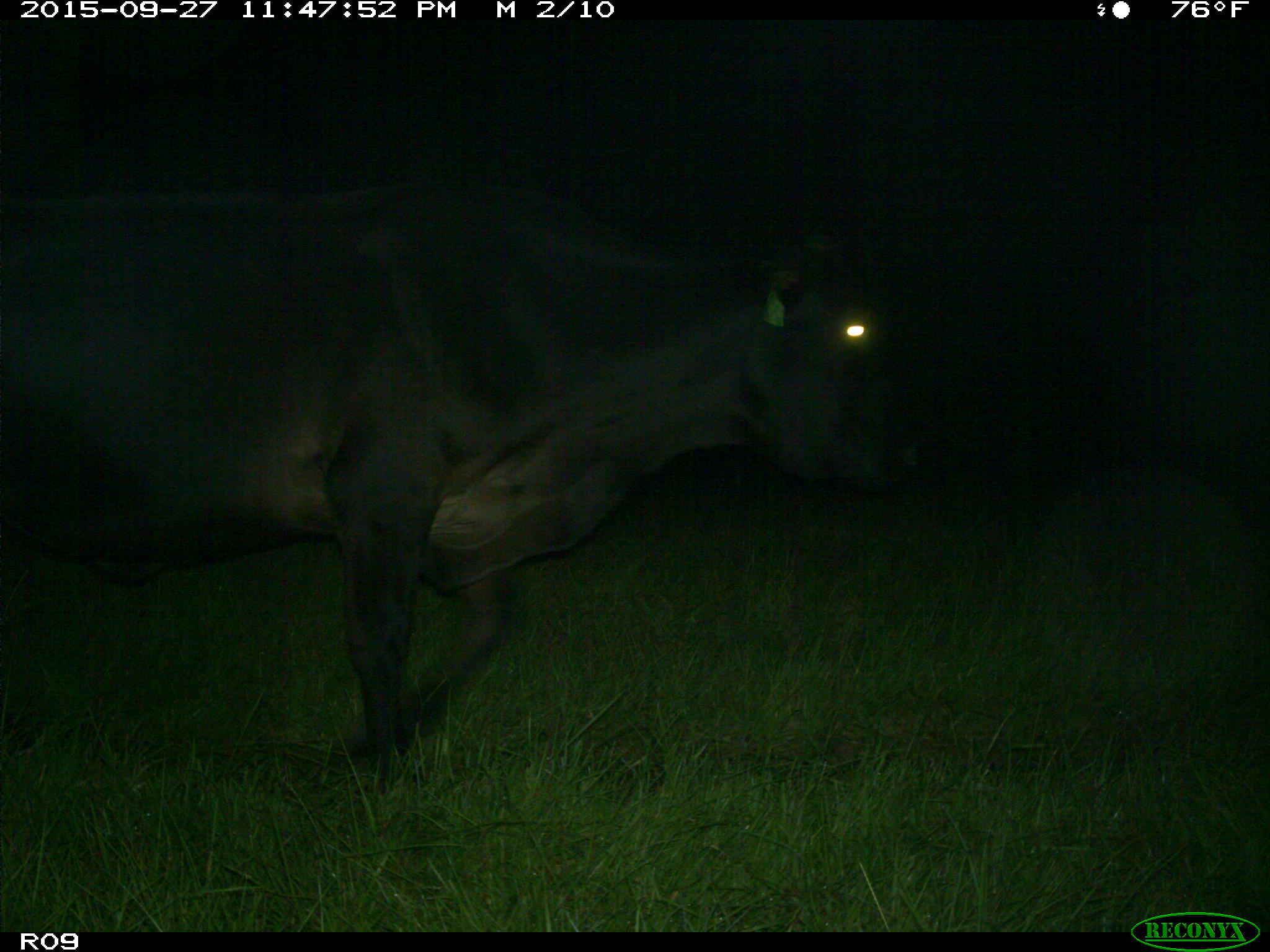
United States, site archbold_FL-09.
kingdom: Animalia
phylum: Chordata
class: Mammalia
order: Artiodactyla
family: Bovidae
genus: Bos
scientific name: Bos taurus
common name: domestic cow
Bos taurus (domestic cow).